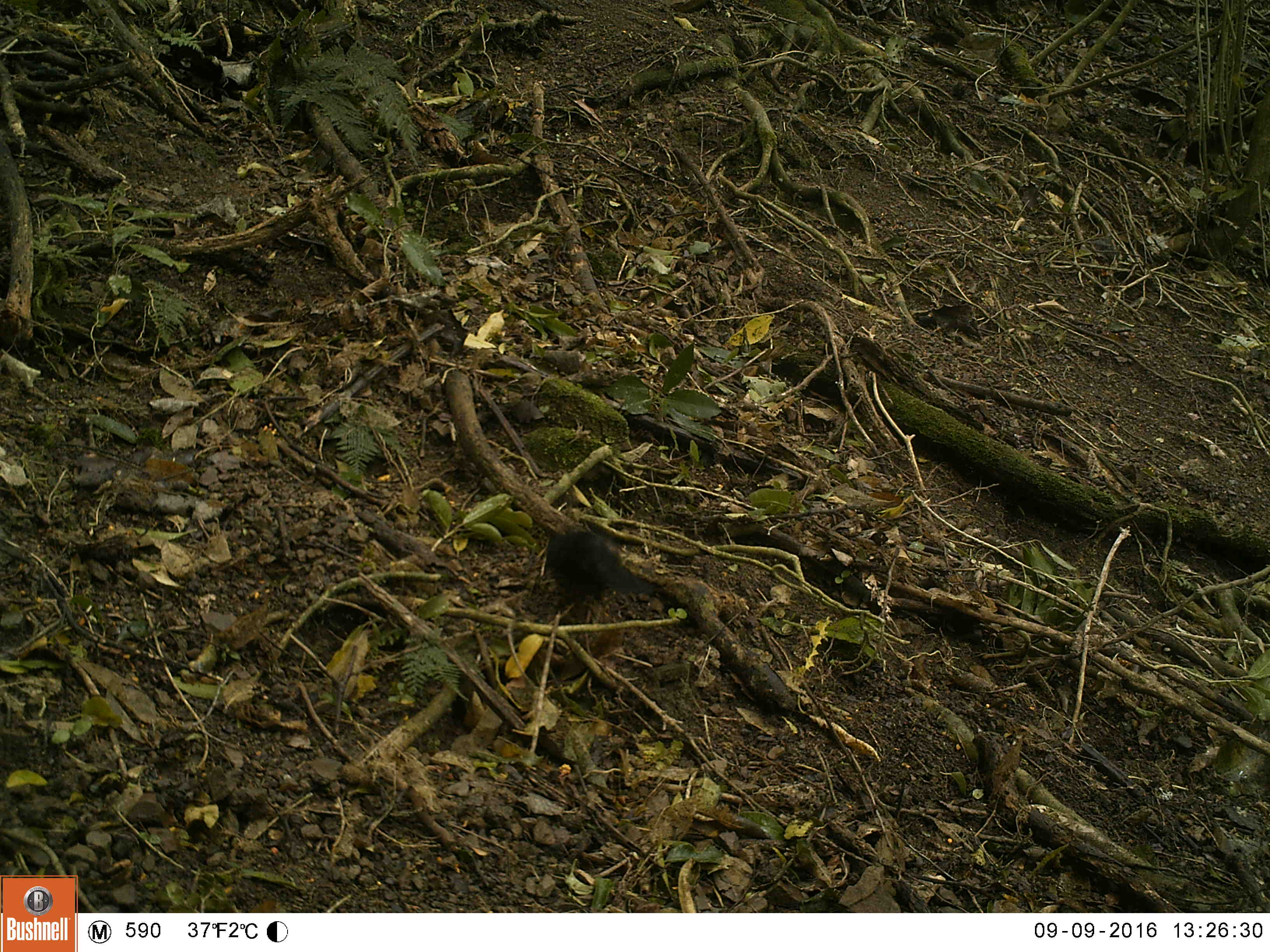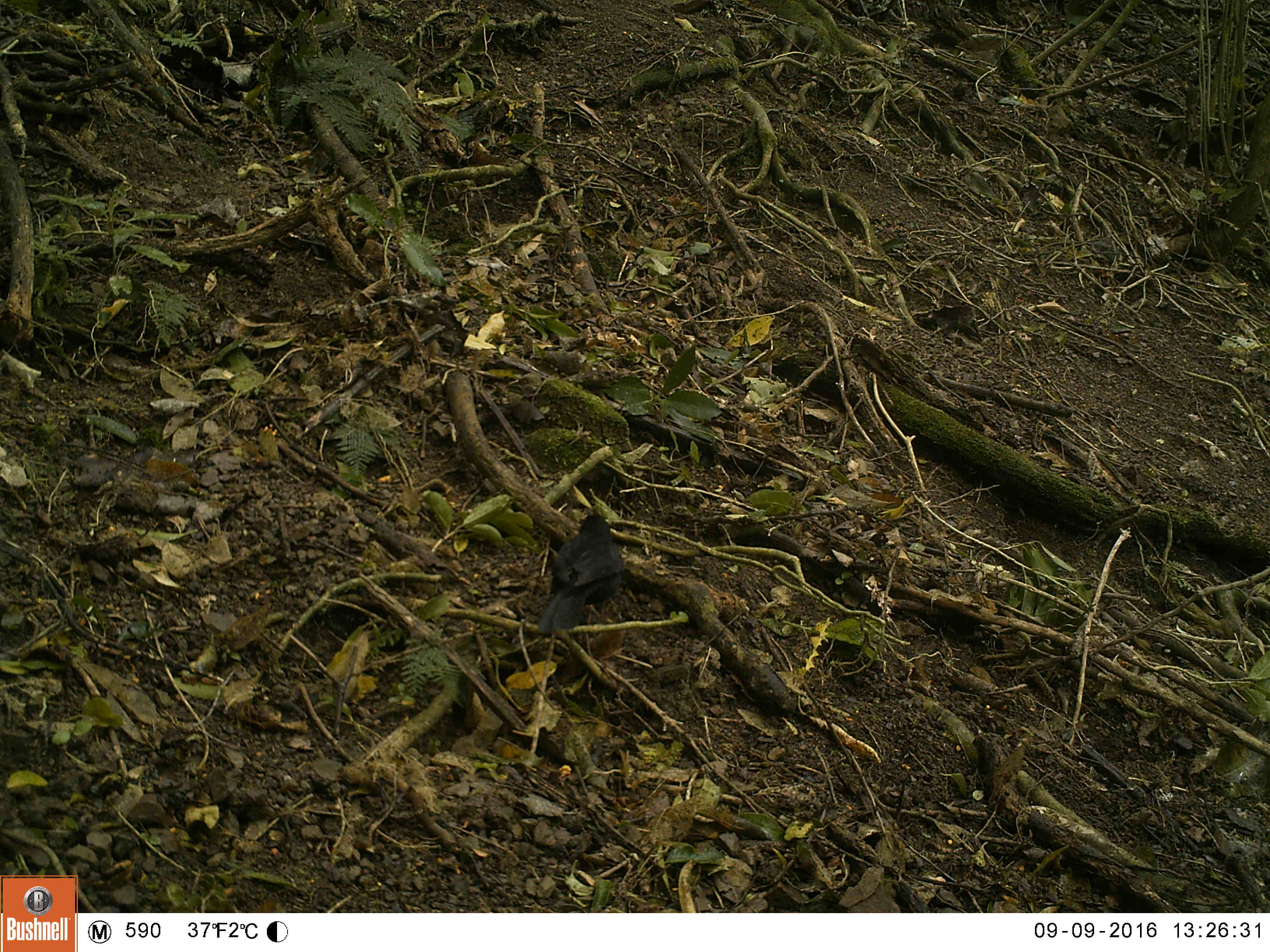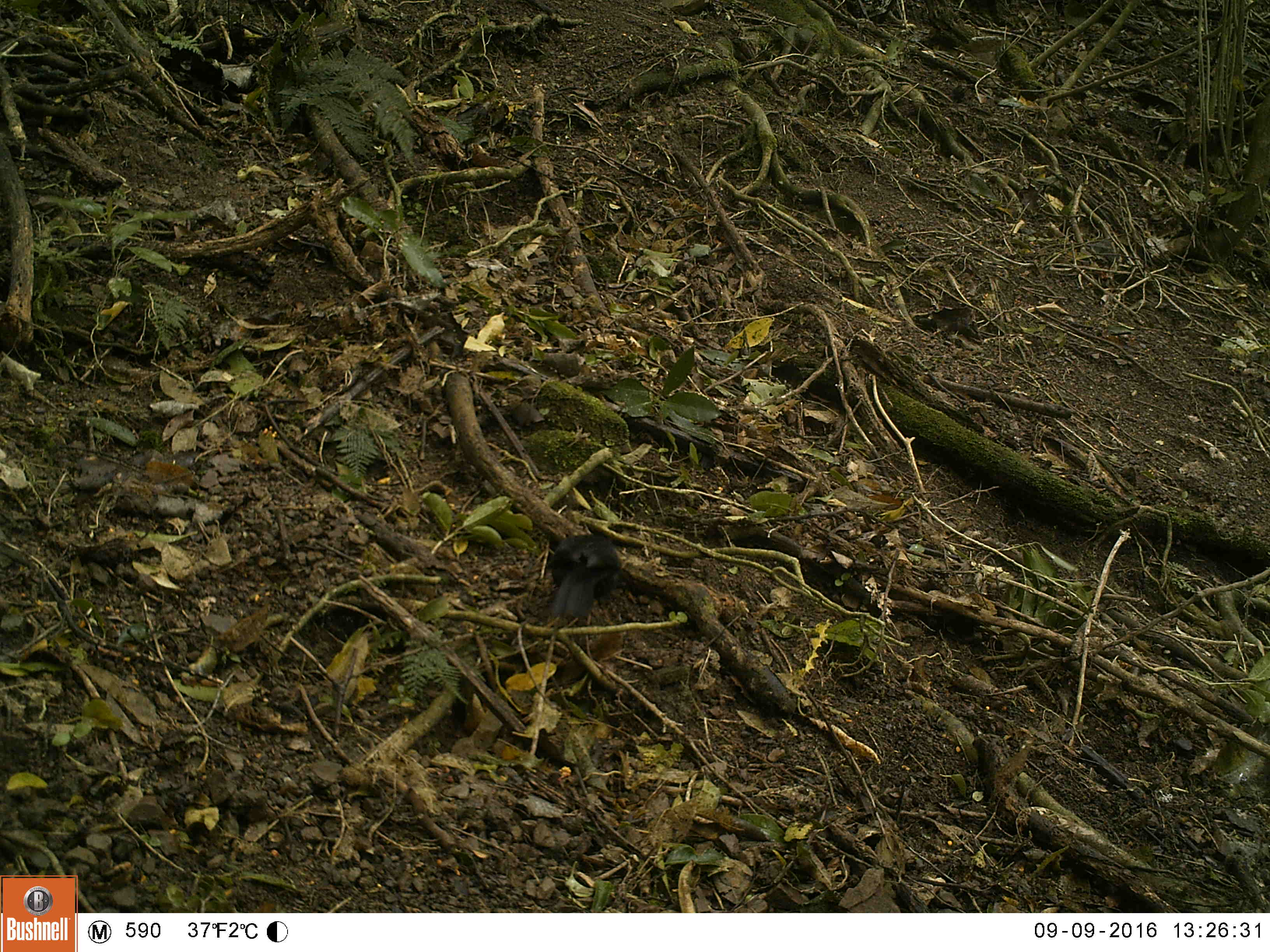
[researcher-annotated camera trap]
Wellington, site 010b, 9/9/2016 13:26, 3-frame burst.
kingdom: Animalia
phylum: Chordata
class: Aves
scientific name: Aves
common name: bird